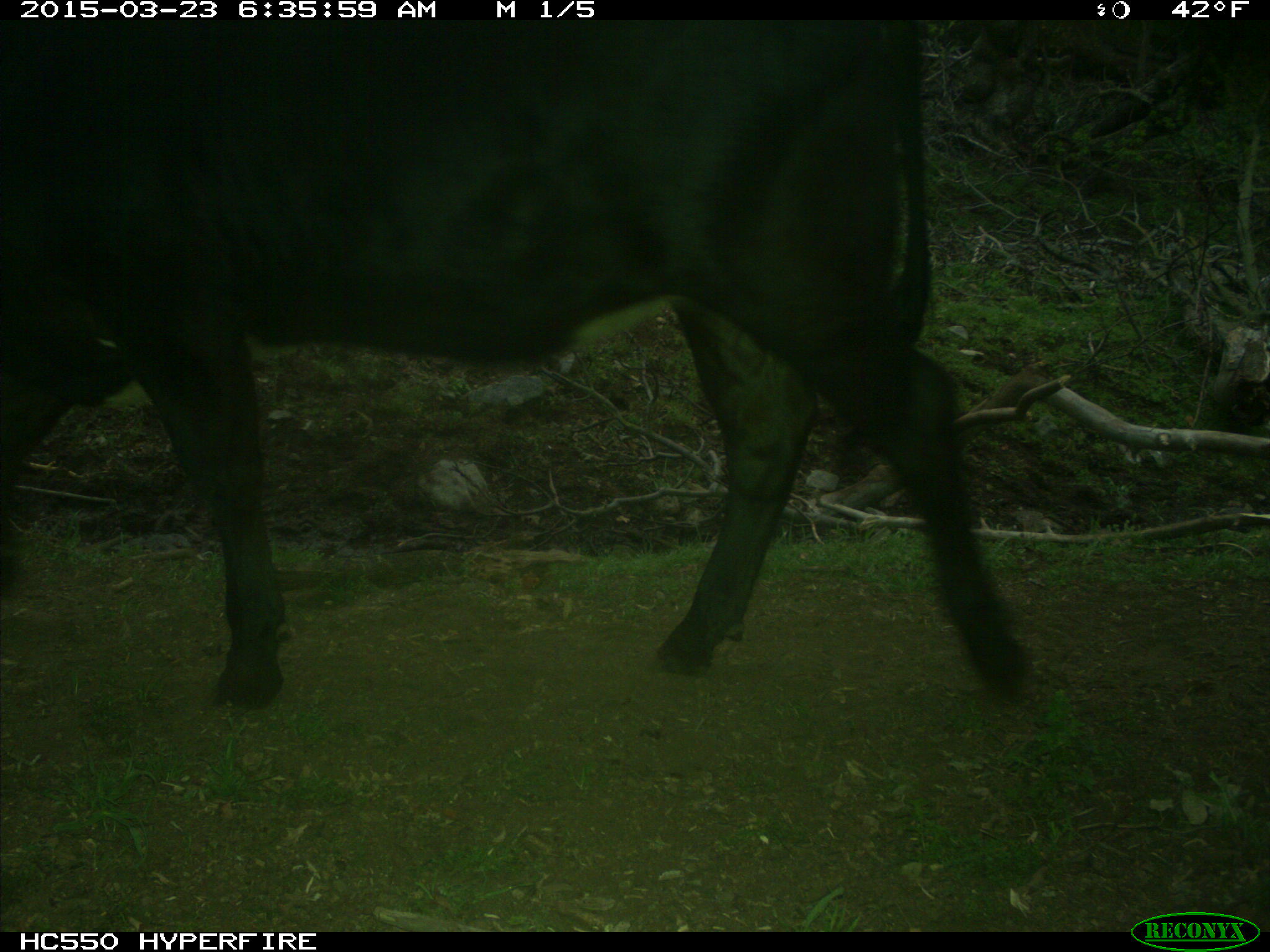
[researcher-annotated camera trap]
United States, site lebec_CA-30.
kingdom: Animalia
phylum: Chordata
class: Mammalia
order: Artiodactyla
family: Bovidae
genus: Bos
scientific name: Bos taurus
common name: domestic cow